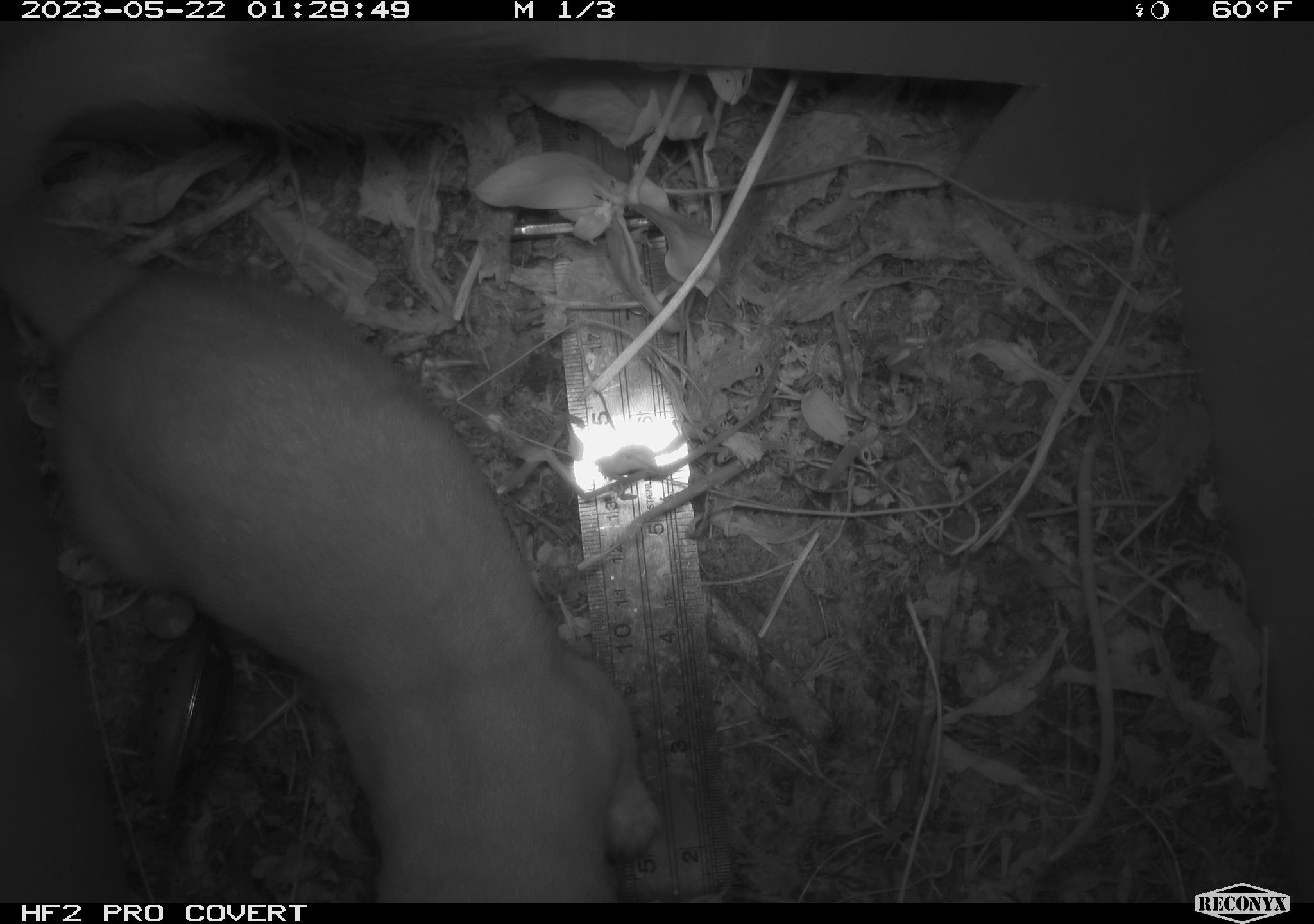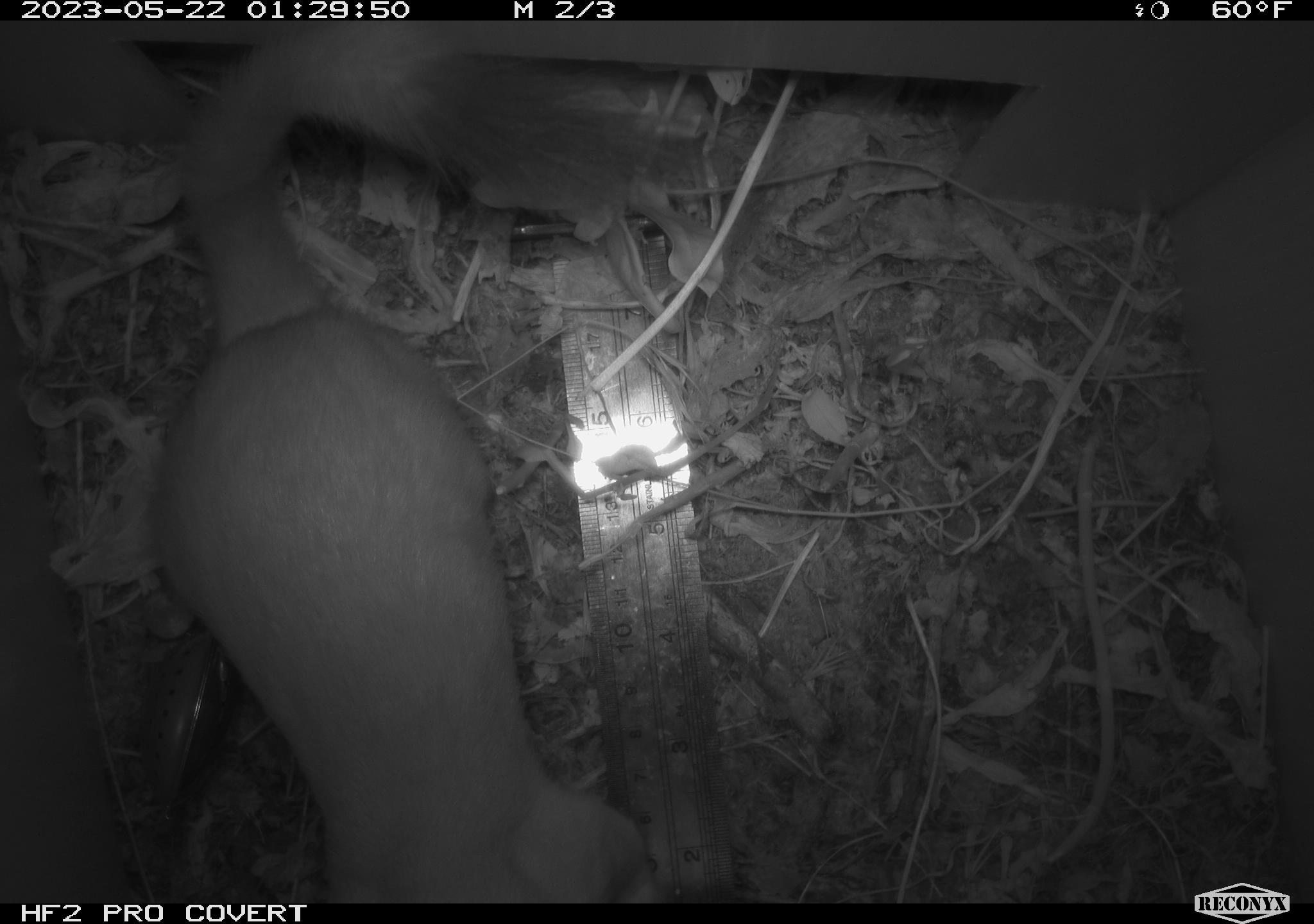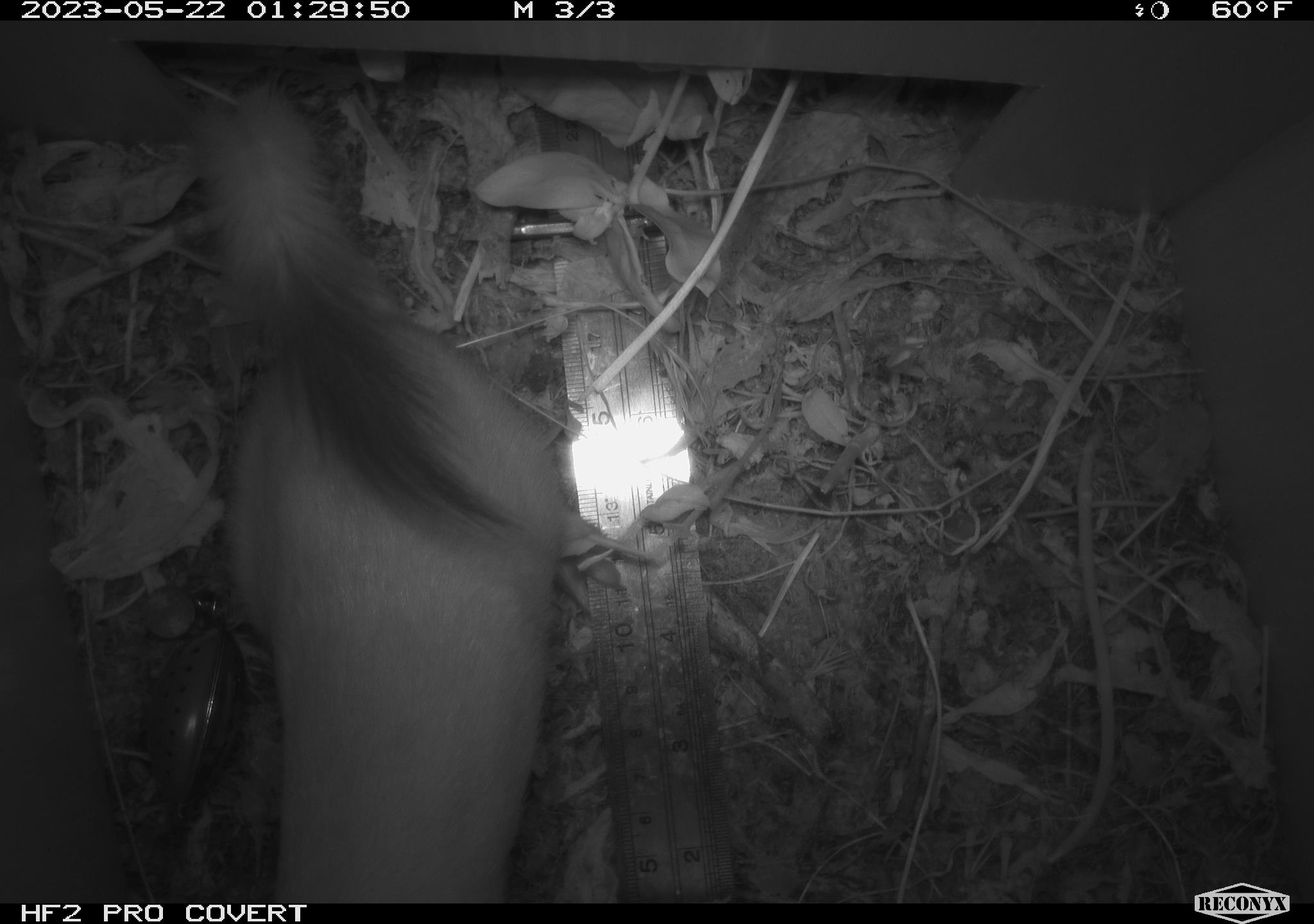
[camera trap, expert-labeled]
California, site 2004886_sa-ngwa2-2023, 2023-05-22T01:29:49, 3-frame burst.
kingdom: Animalia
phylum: Chordata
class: Mammalia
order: Carnivora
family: Mustelidae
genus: Neogale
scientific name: Neogale frenata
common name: long-tailed weasel